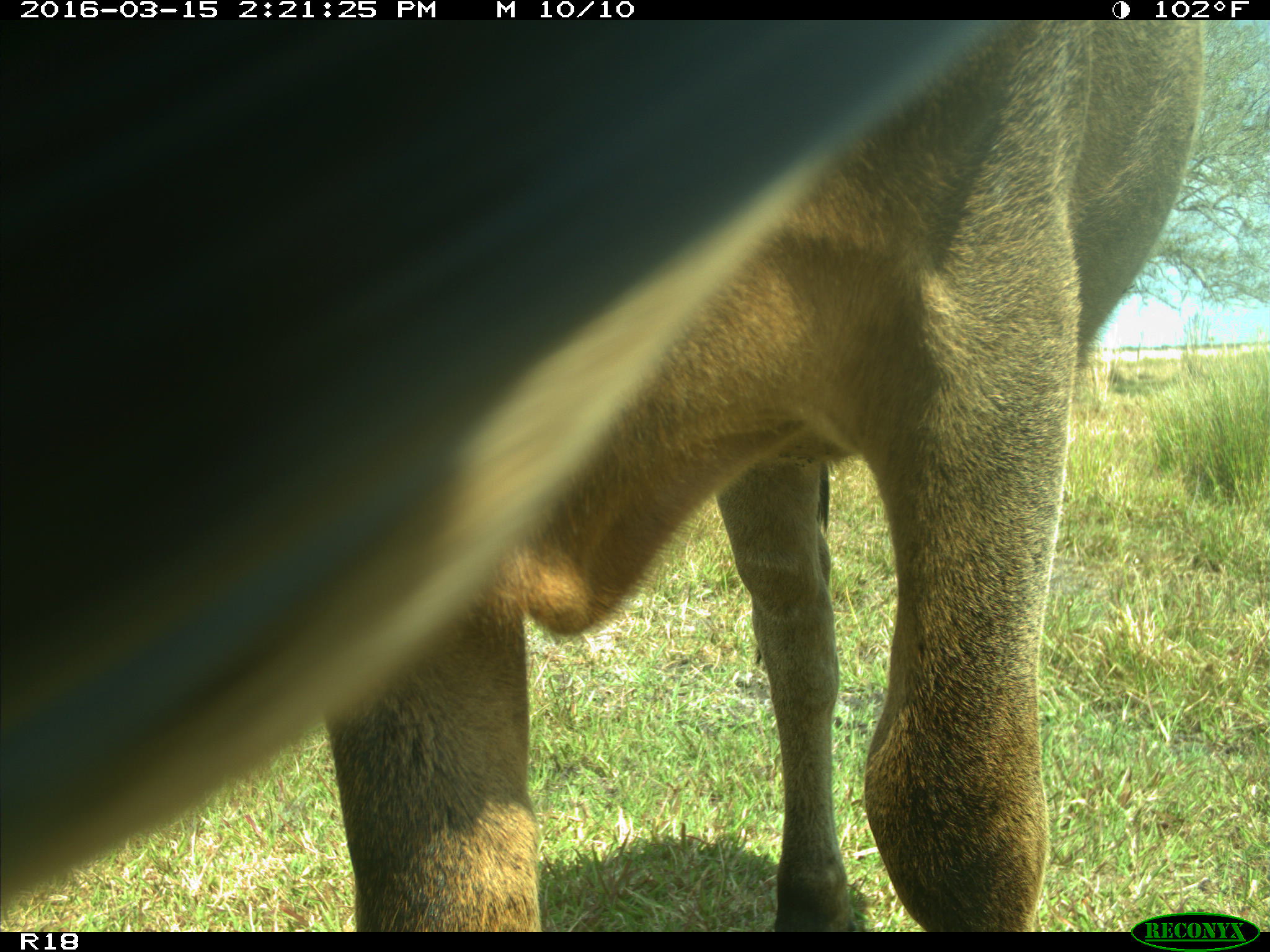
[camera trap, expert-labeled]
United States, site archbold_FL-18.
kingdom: Animalia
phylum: Chordata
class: Mammalia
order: Artiodactyla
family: Bovidae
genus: Bos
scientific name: Bos taurus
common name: domestic cow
Bos taurus (domestic cow).